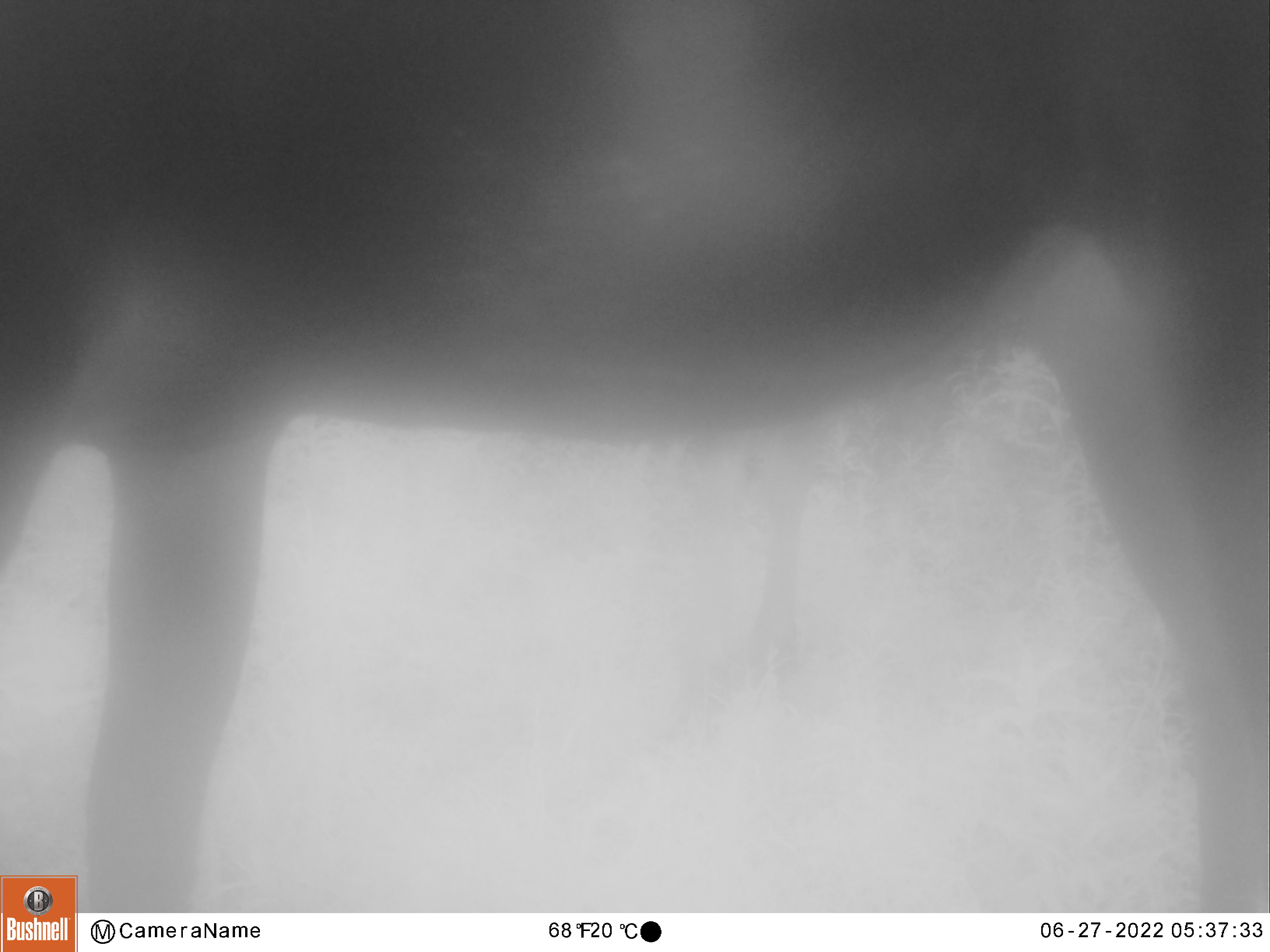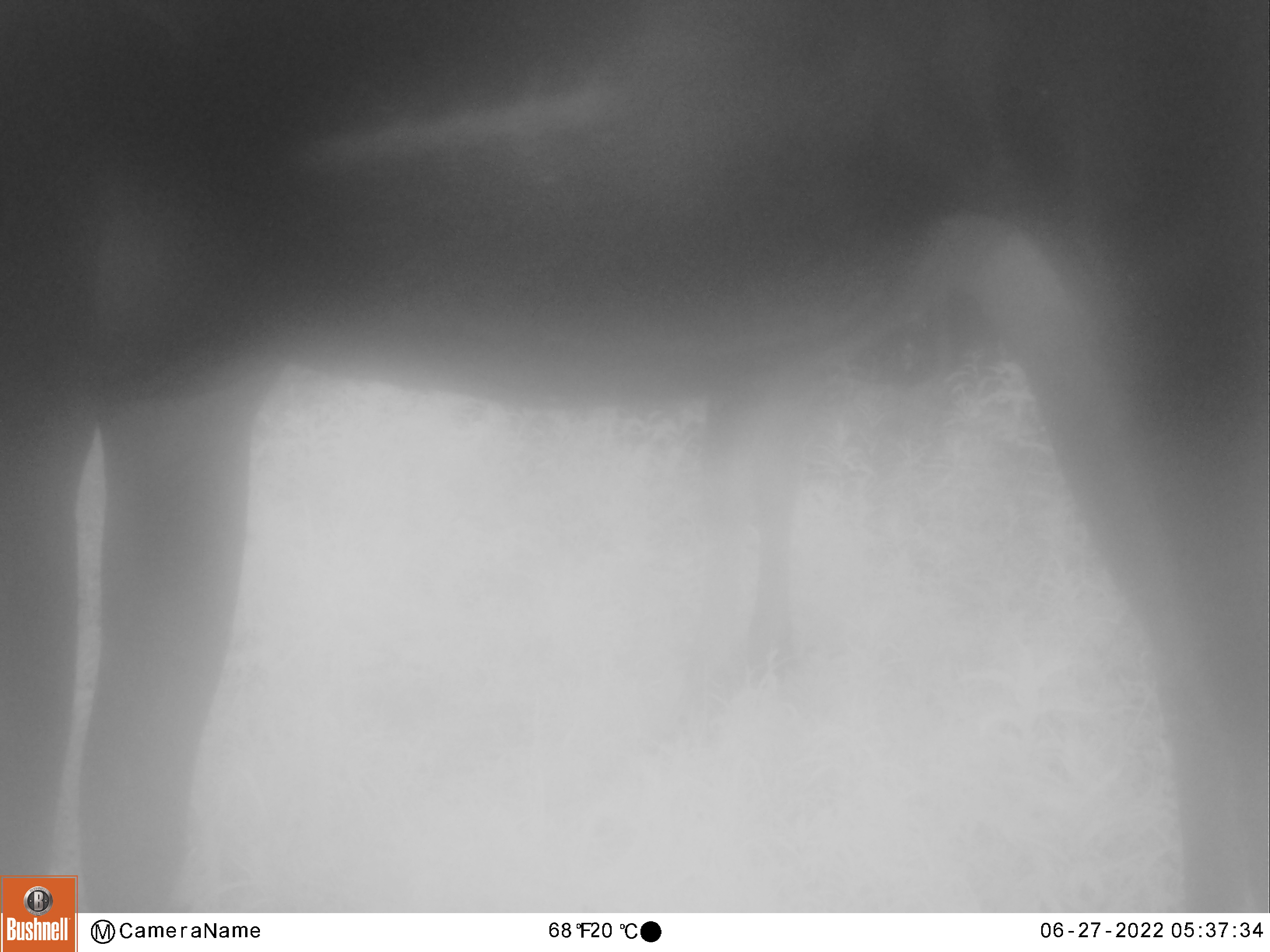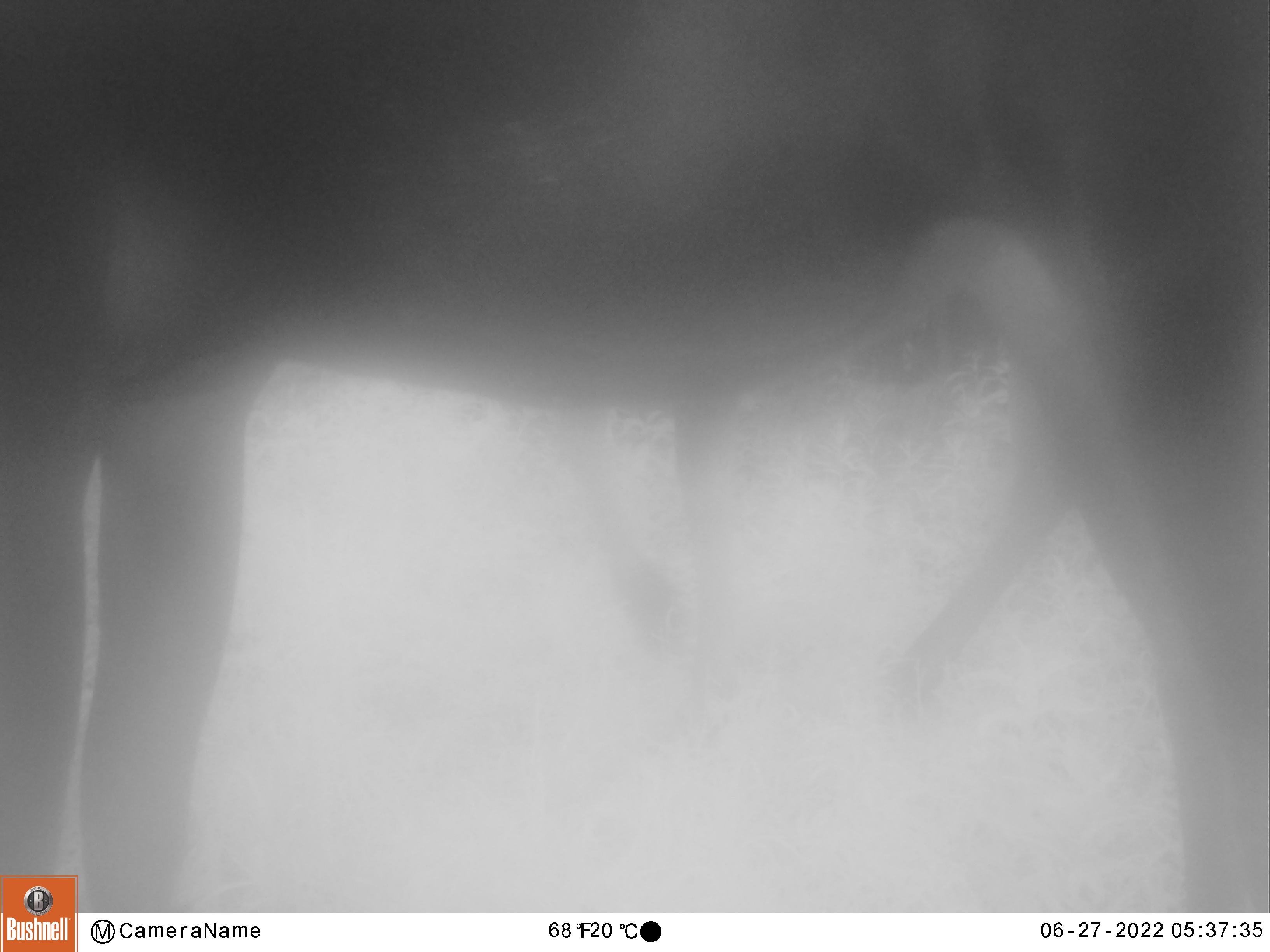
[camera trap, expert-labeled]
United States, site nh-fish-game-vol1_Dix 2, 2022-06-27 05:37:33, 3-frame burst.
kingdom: Animalia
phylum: Chordata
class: Mammalia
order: Artiodactyla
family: Cervidae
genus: Alces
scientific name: Alces alces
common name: moose